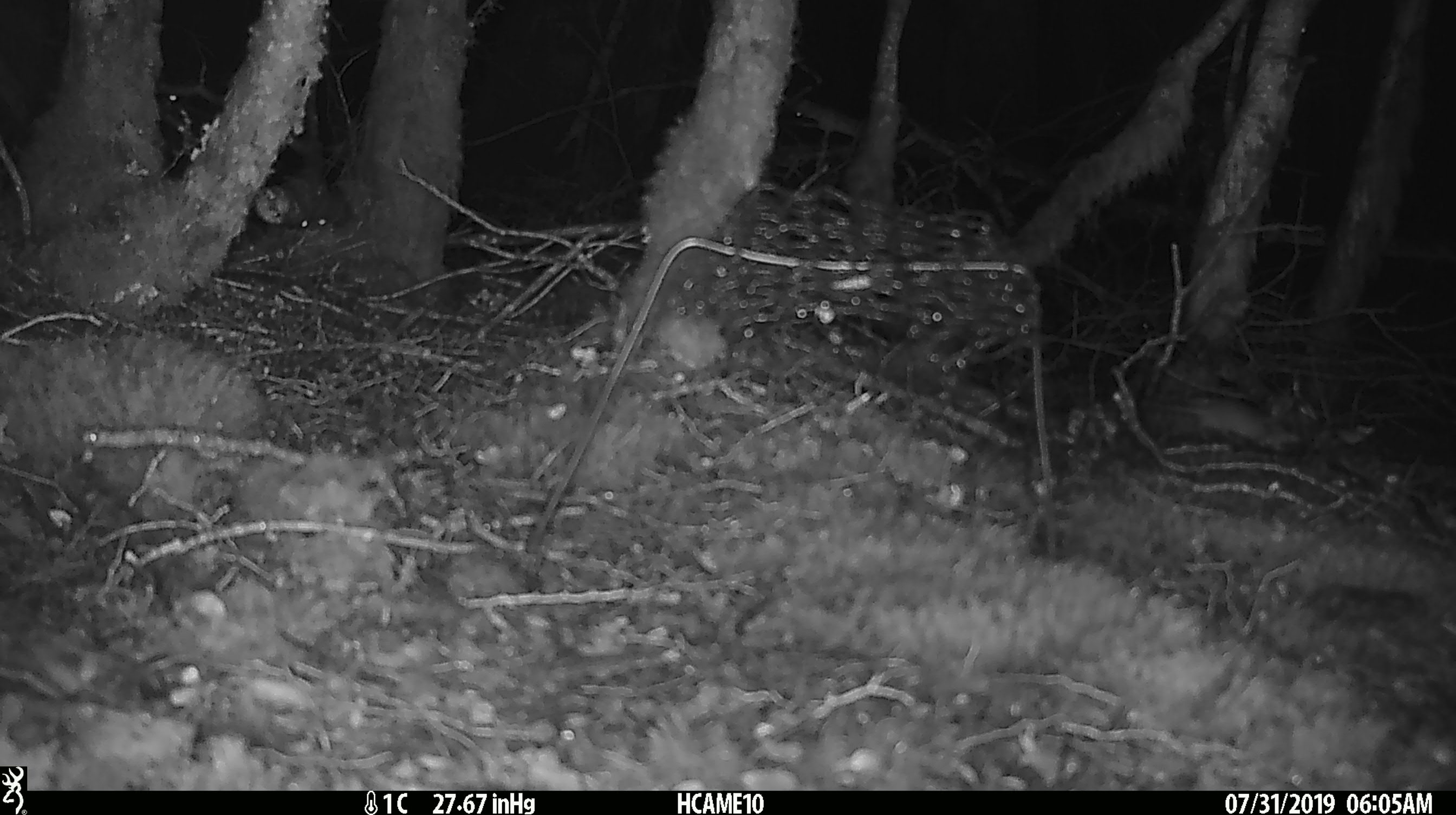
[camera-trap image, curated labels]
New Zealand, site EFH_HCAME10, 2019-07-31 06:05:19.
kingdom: Animalia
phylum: Chordata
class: Mammalia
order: Rodentia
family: Muridae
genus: Mus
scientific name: Mus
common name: mouse